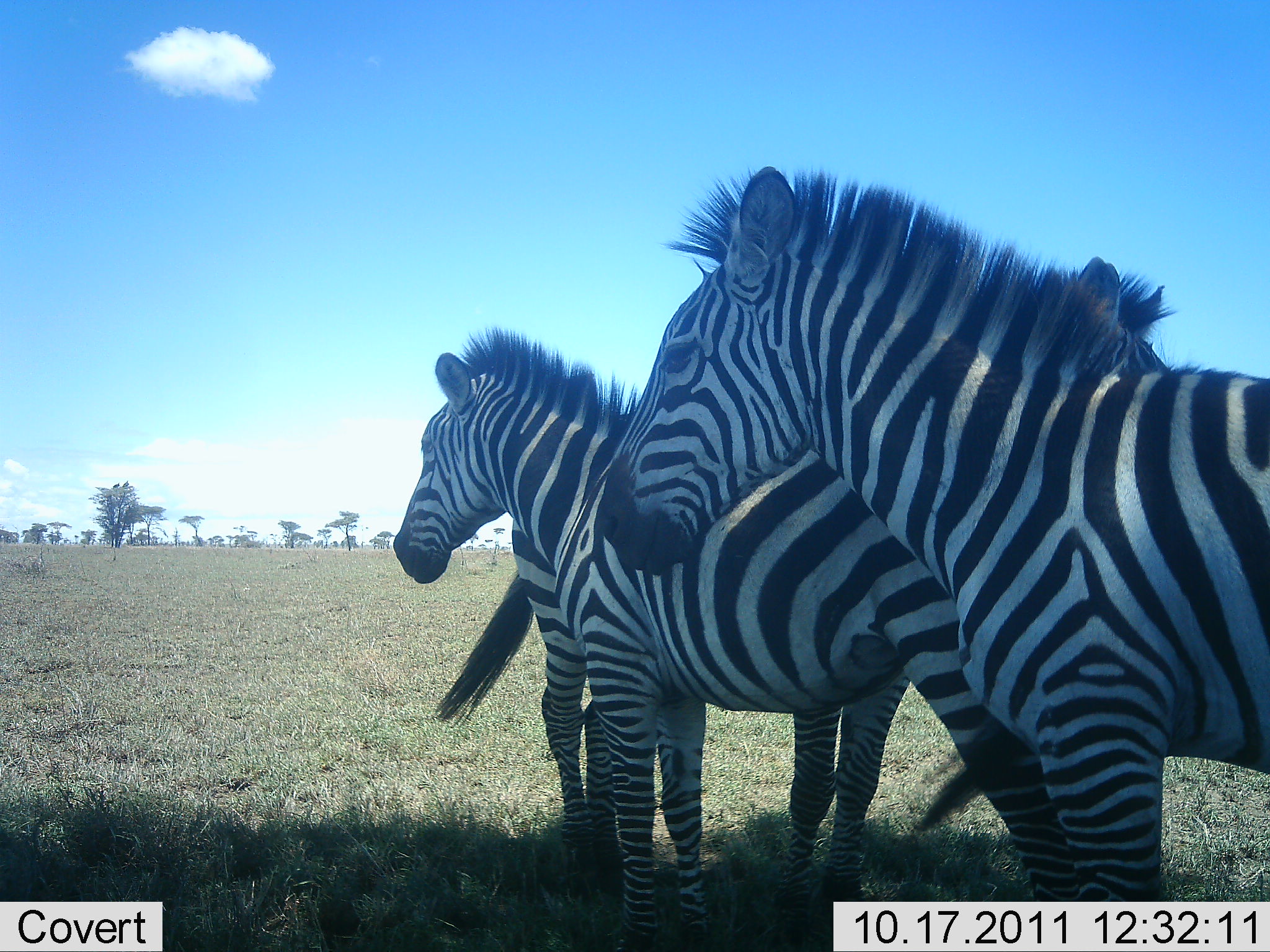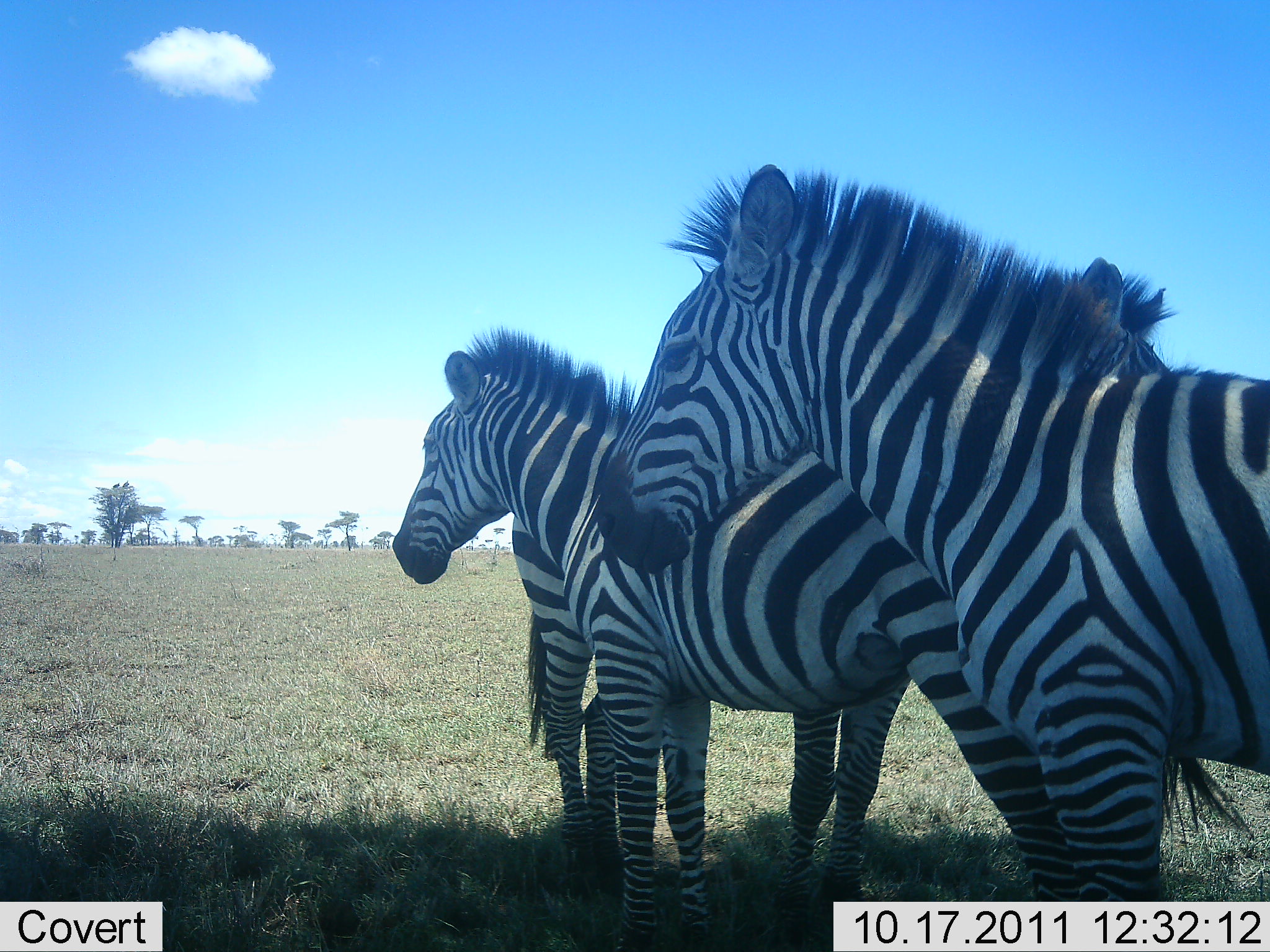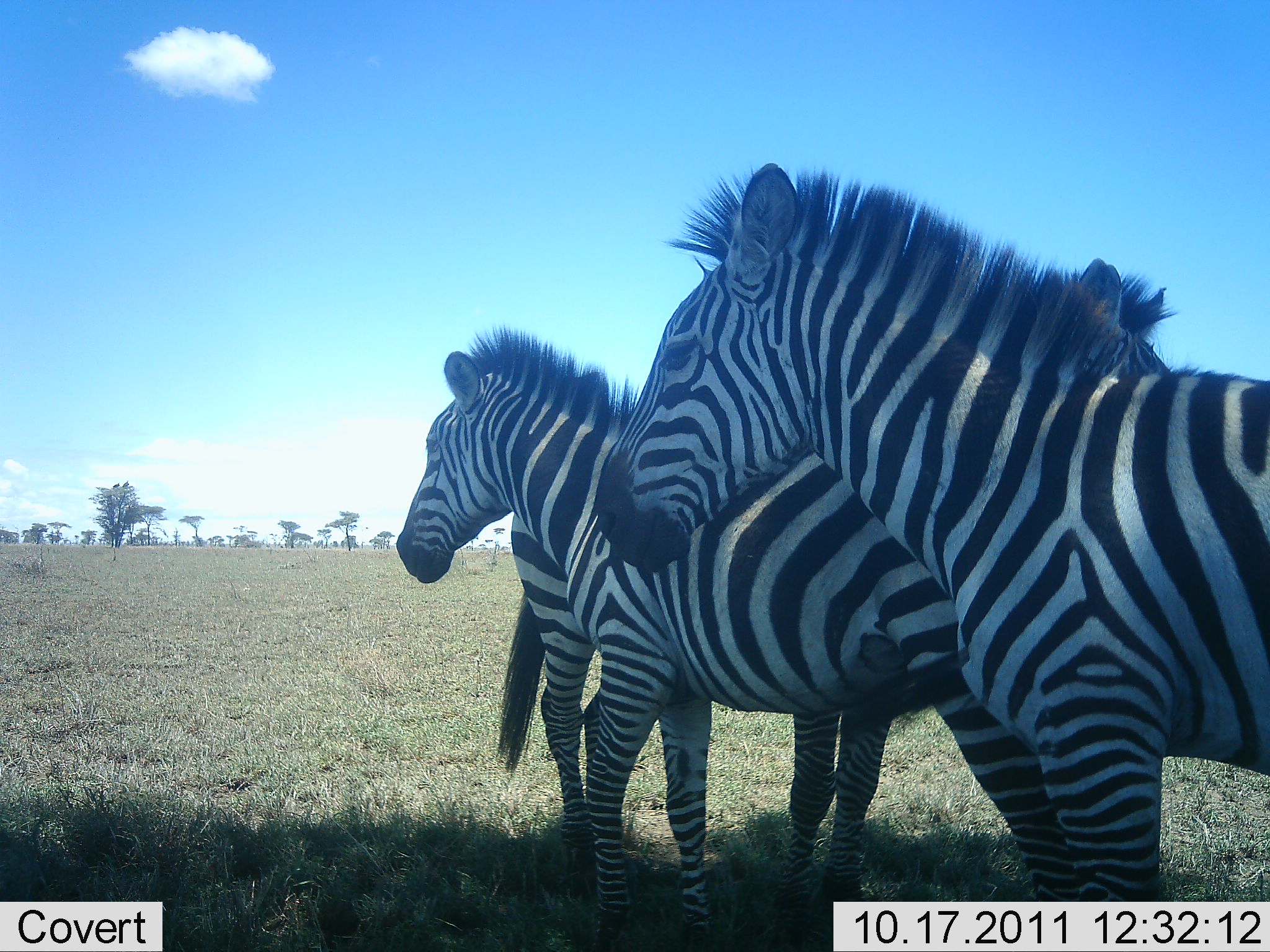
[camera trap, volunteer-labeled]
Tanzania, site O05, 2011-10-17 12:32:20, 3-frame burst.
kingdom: Animalia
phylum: Chordata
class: Mammalia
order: Perissodactyla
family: Equidae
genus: Equus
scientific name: Equus quagga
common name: plains zebra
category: zebra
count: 3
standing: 100%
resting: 0%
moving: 0%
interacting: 0%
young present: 0%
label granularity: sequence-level